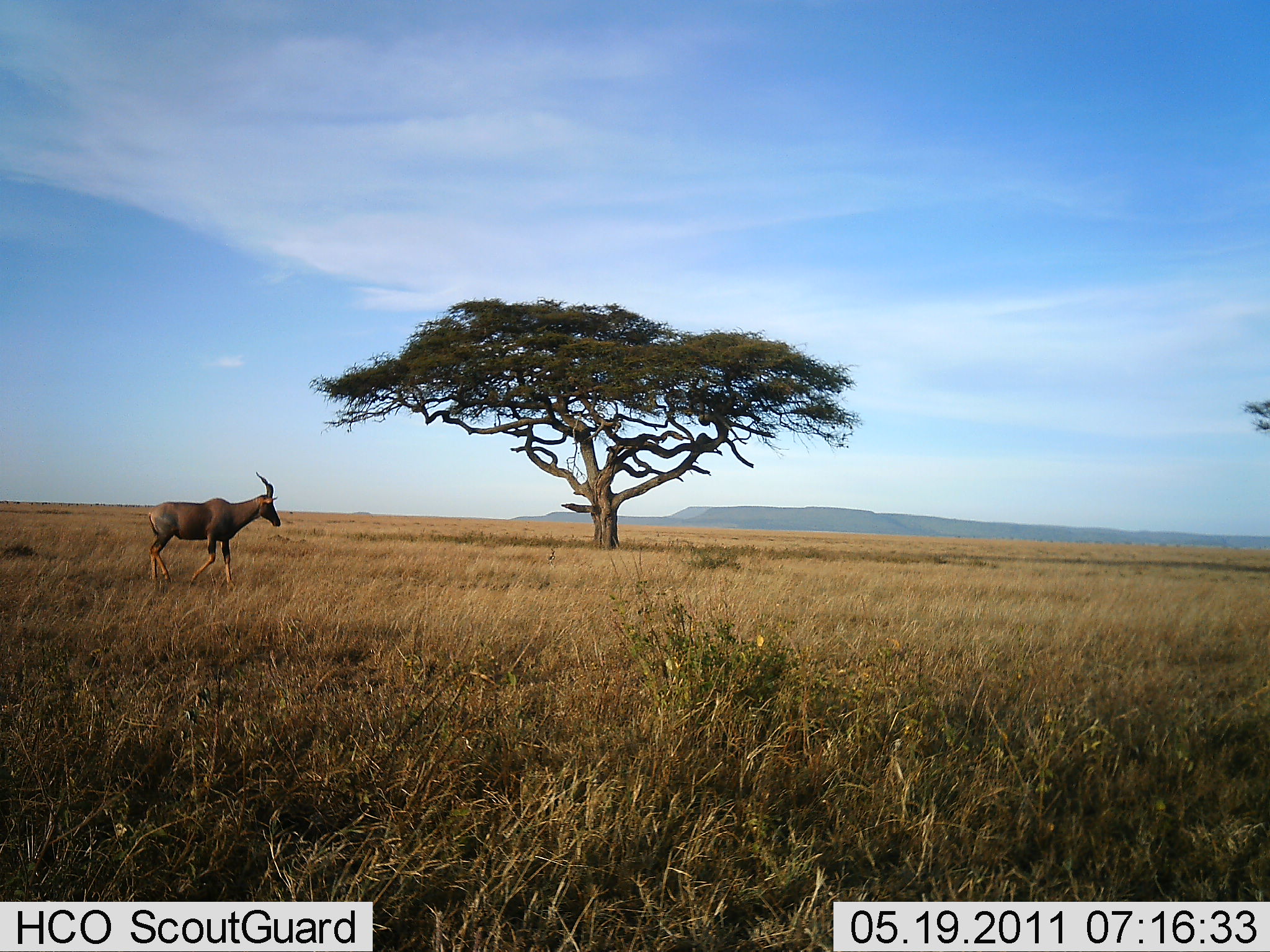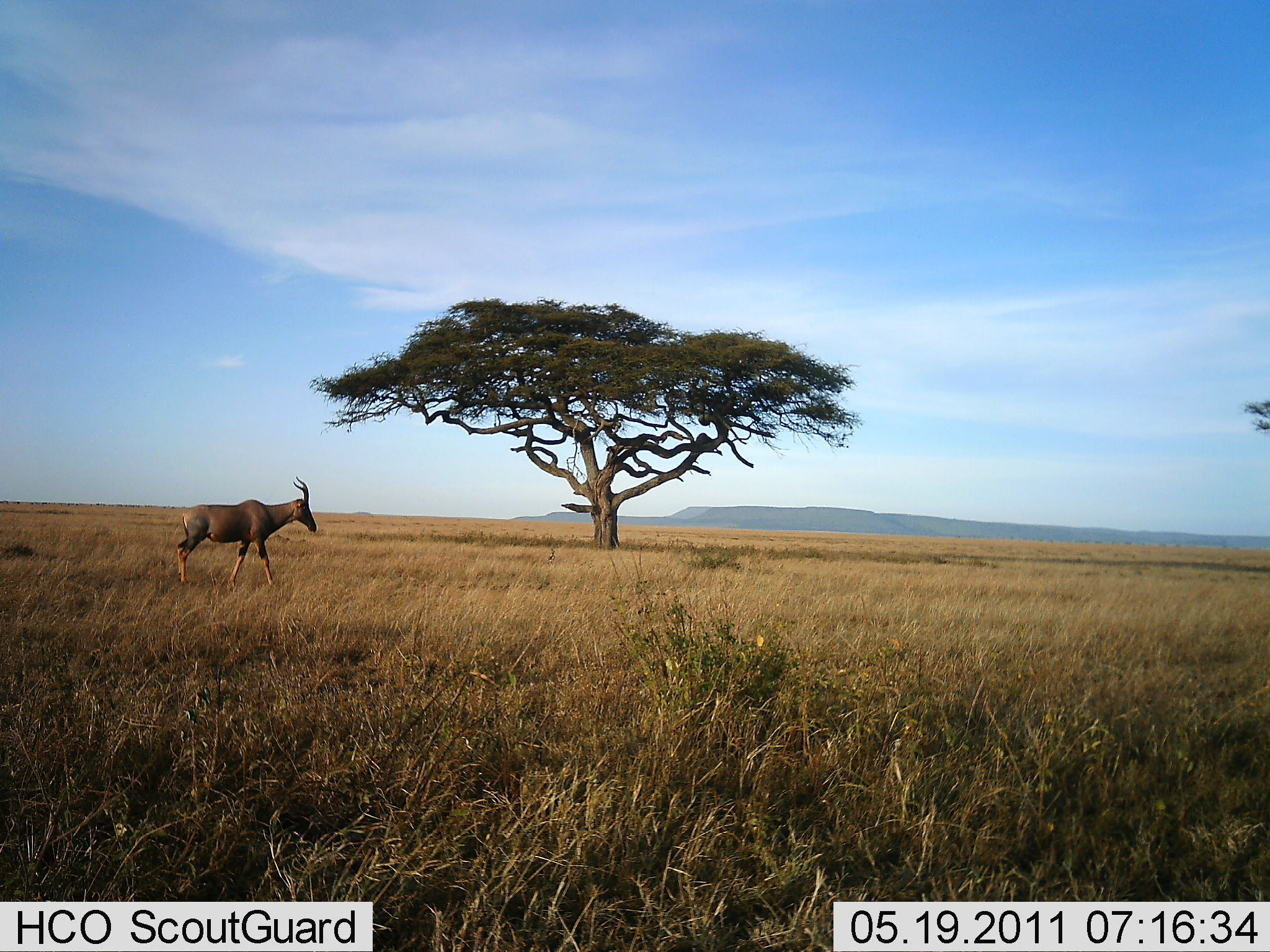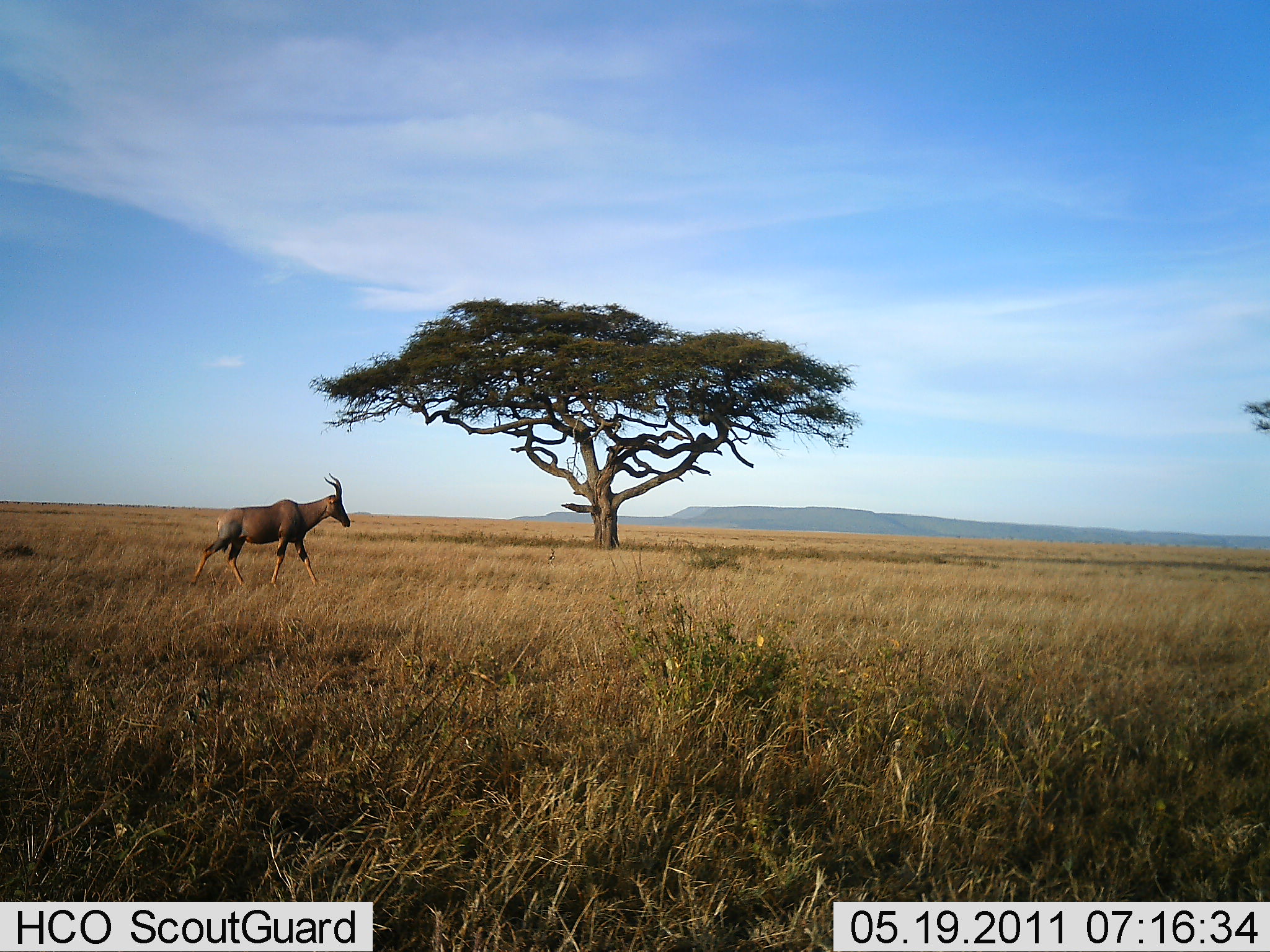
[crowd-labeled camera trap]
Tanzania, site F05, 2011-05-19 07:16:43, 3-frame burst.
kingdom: Animalia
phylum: Chordata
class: Mammalia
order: Artiodactyla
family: Bovidae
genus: Damaliscus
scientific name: Damaliscus lunatus jimela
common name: topi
Topi (Damaliscus lunatus jimela), count 1. Behavior (volunteer vote fractions): standing 0%, resting 0%, moving 100%, interacting 0%. Young present (vote fraction): 0%. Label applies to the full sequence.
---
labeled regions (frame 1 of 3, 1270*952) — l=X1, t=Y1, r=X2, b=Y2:
animal: l=147, t=470, r=282, b=595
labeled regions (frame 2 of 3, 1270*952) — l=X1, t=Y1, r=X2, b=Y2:
animal: l=176, t=476, r=317, b=593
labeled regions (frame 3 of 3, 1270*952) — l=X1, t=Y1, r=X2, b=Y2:
animal: l=186, t=472, r=353, b=592